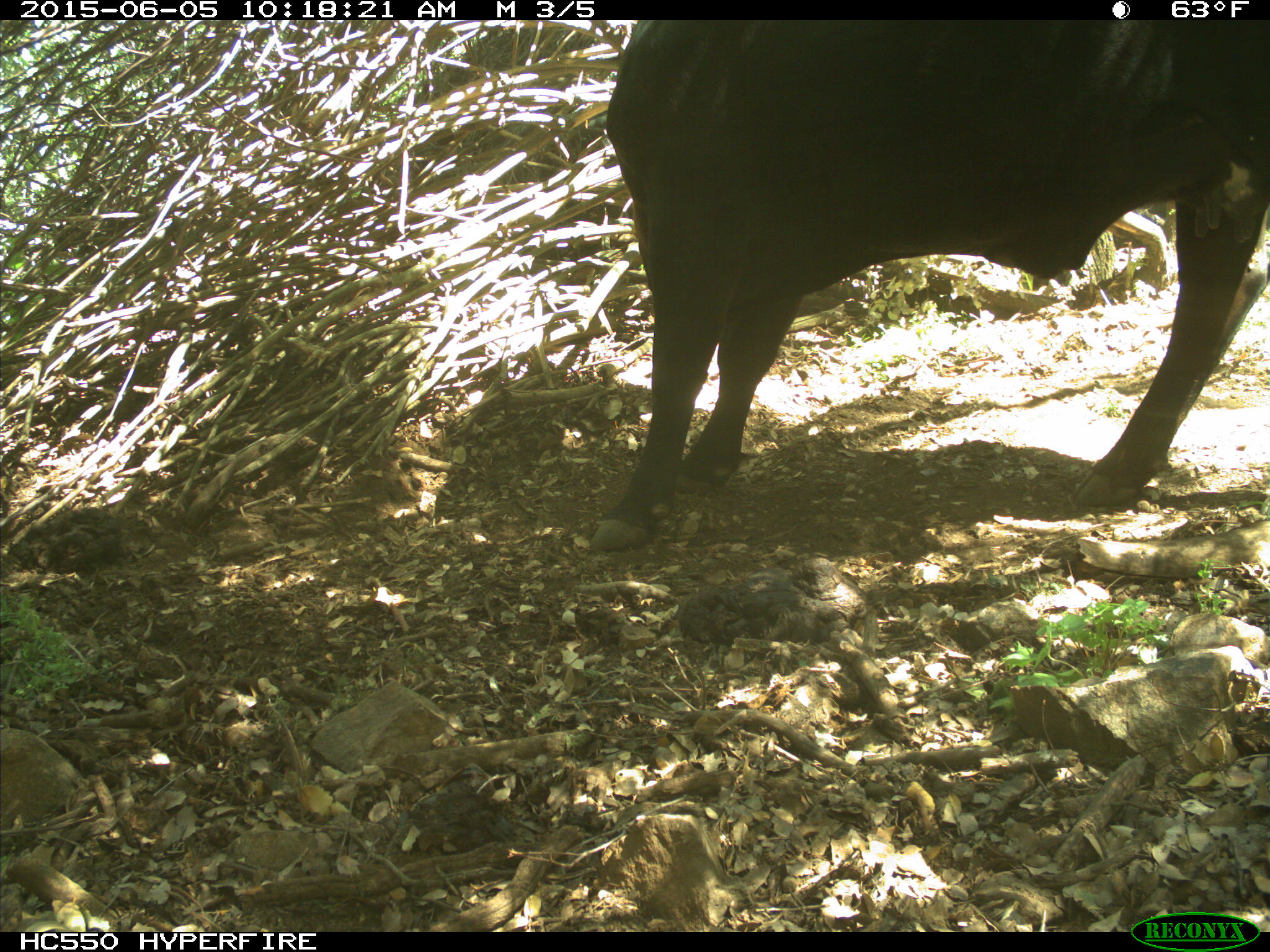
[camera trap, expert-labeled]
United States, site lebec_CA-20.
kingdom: Animalia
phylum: Chordata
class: Mammalia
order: Artiodactyla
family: Bovidae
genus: Bos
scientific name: Bos taurus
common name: domestic cow